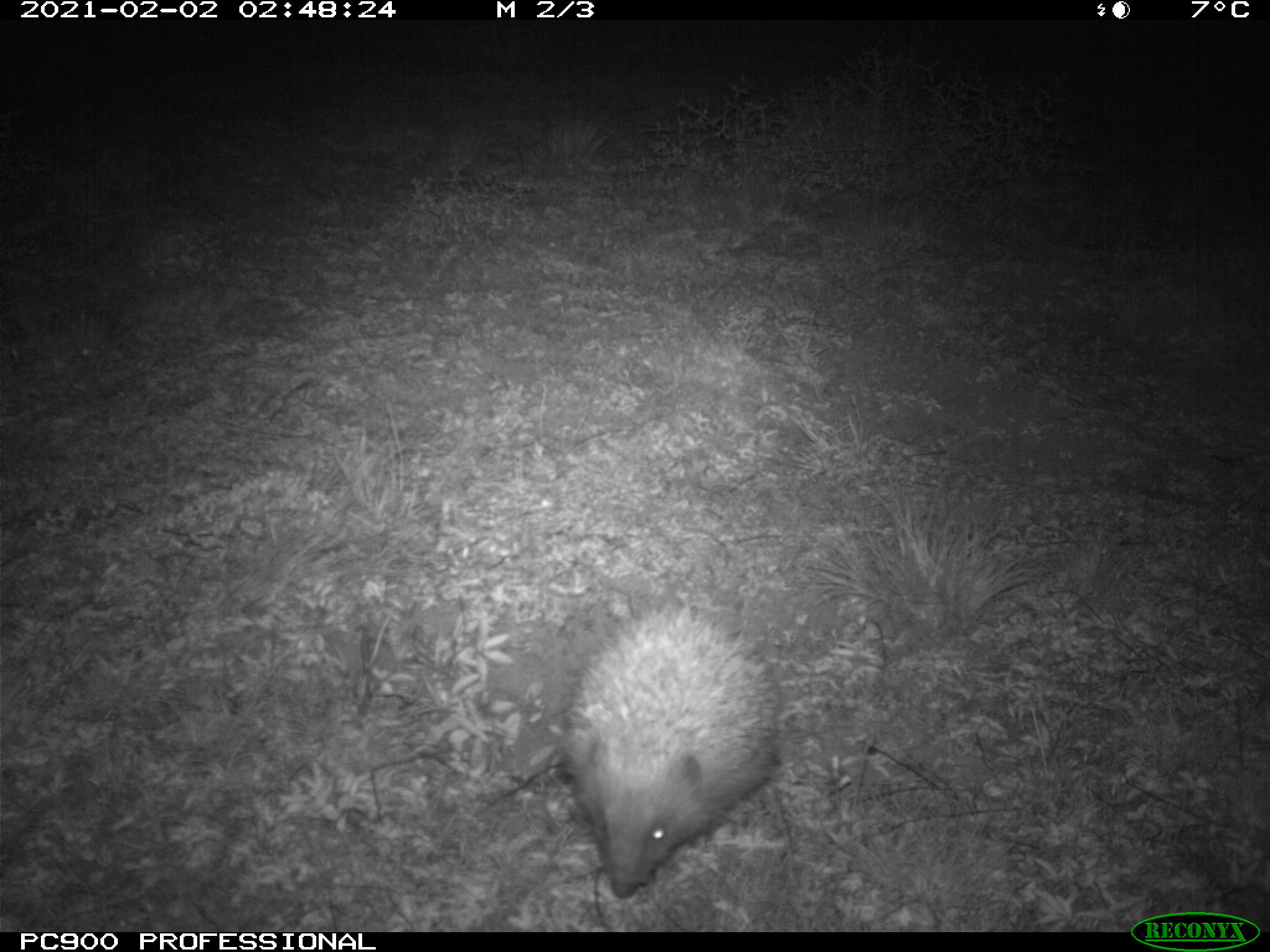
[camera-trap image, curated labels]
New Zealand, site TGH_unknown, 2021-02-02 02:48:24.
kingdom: Animalia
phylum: Chordata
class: Mammalia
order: Eulipotyphla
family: Erinaceidae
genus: Erinaceus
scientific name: Erinaceus europaeus europaeus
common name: european hedgehog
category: hedgehog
Hedgehog (european hedgehog) (Erinaceus europaeus europaeus).